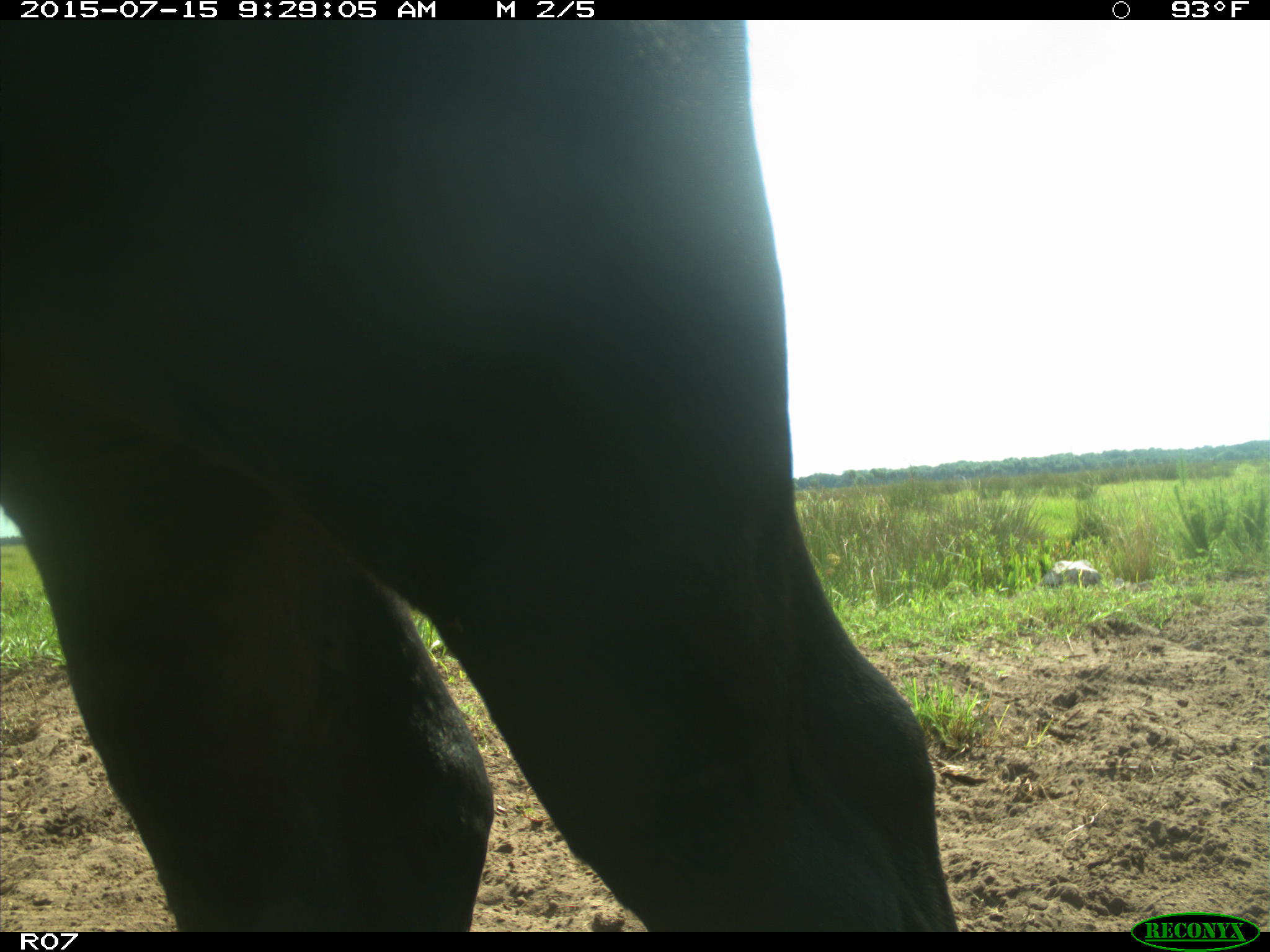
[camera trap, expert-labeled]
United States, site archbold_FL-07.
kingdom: Animalia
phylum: Chordata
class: Mammalia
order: Artiodactyla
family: Bovidae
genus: Bos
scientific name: Bos taurus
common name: domestic cow